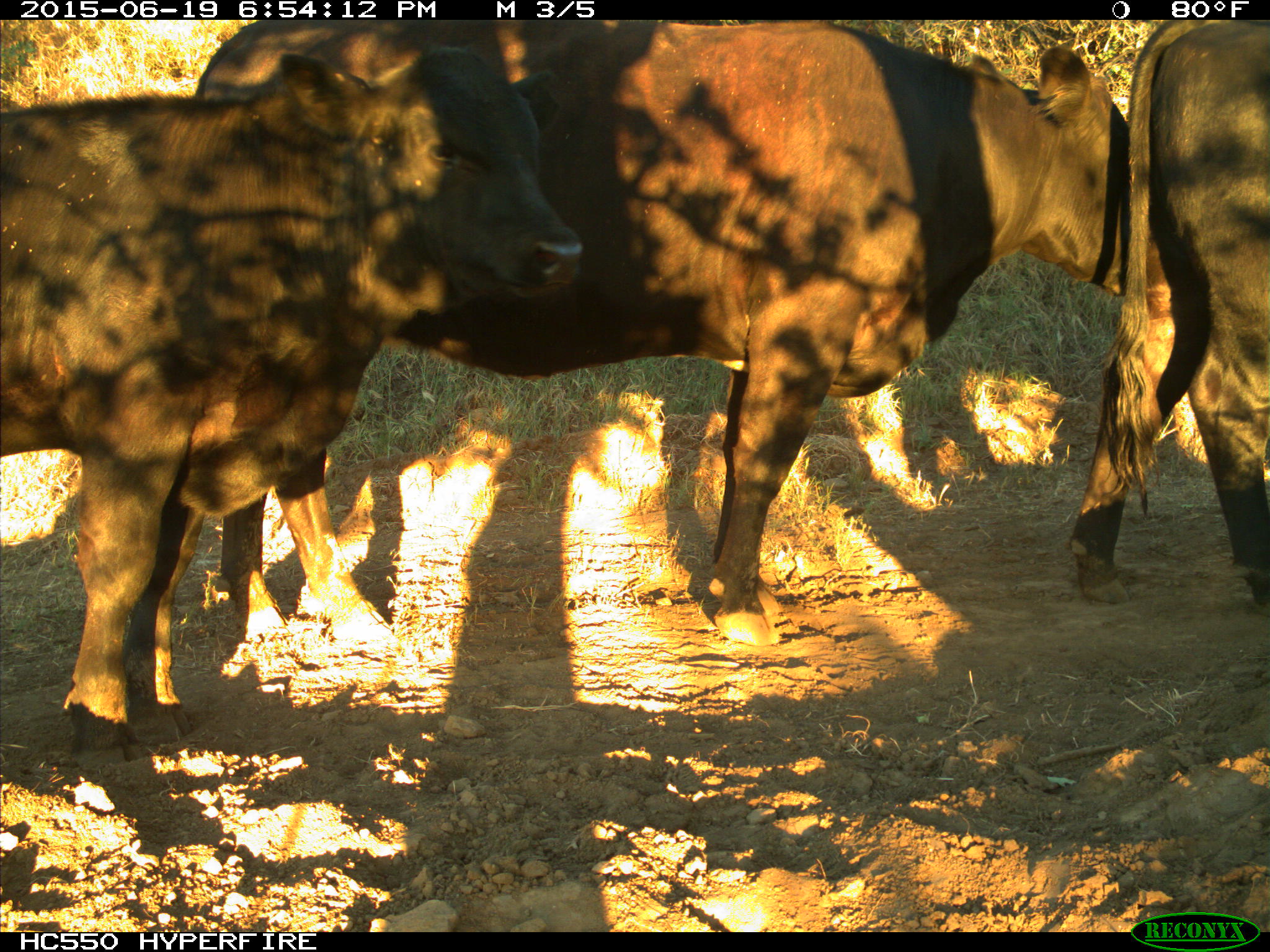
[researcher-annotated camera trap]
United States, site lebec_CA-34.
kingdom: Animalia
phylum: Chordata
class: Mammalia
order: Artiodactyla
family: Bovidae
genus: Bos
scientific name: Bos taurus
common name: domestic cow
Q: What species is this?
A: Bos taurus (domestic cow).